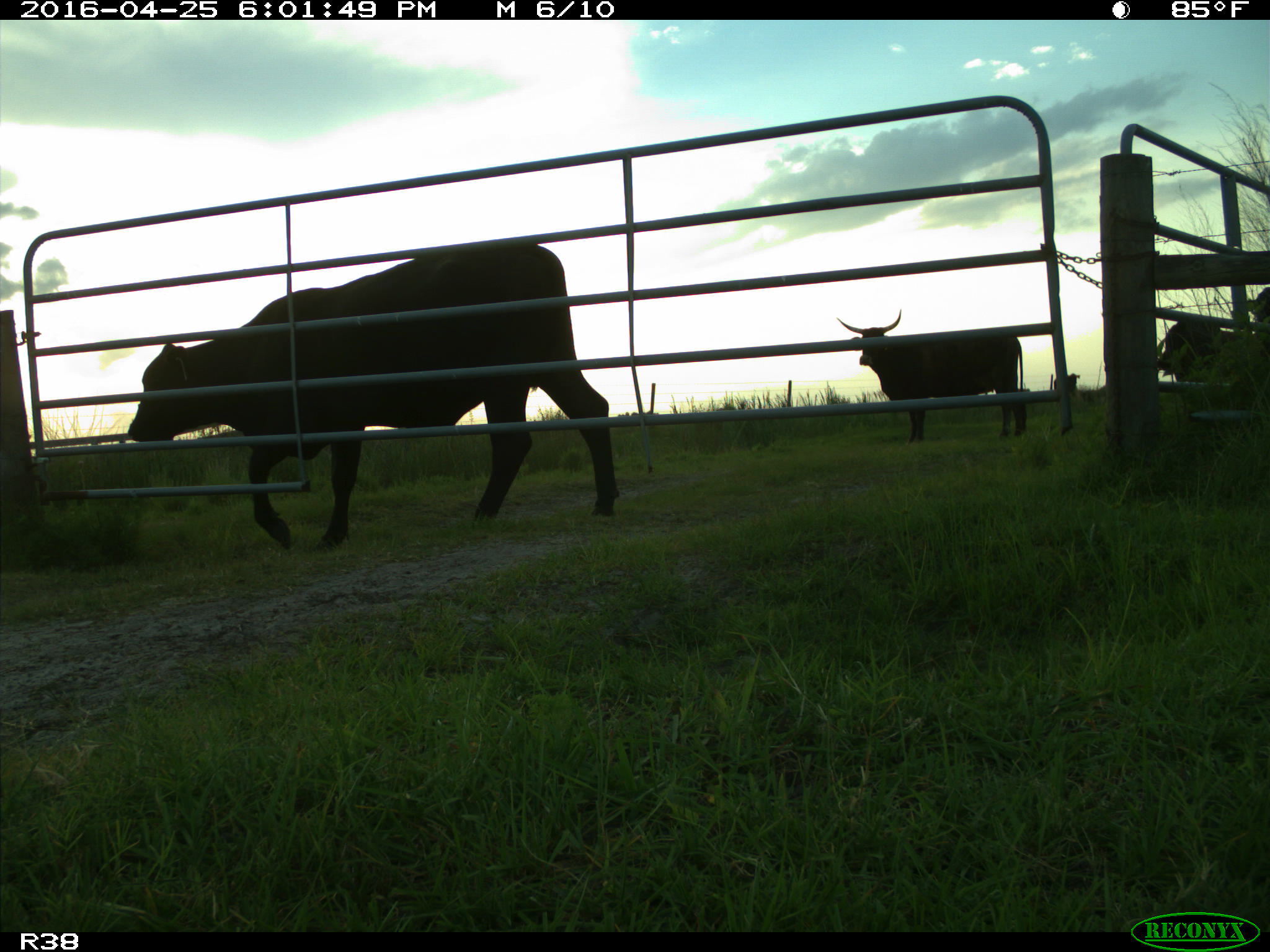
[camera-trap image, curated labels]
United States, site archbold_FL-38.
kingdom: Animalia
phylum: Chordata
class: Mammalia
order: Artiodactyla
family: Bovidae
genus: Bos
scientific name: Bos taurus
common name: domestic cow